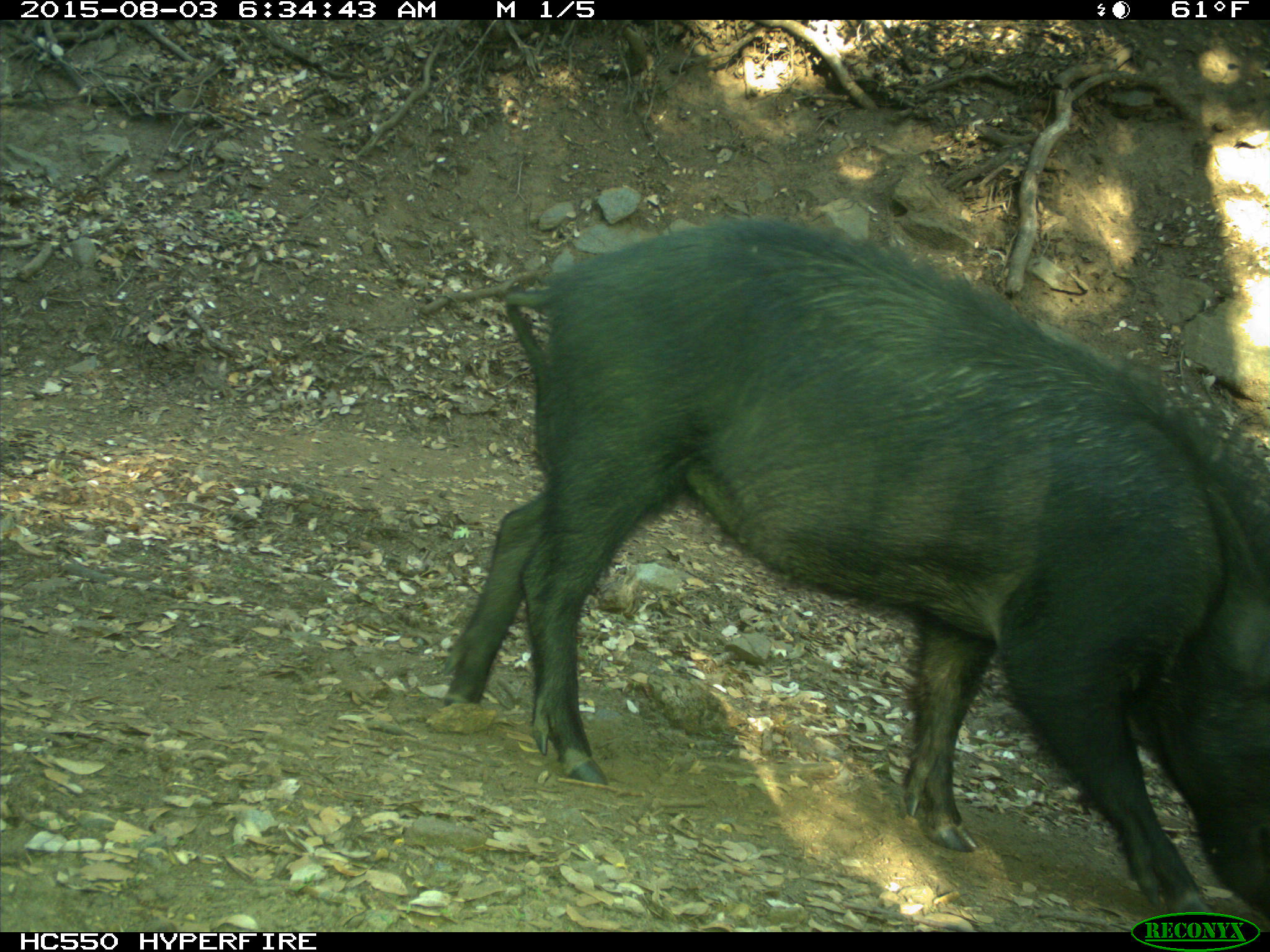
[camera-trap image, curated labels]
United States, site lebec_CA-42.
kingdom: Animalia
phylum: Chordata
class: Mammalia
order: Artiodactyla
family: Suidae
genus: Sus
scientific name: Sus scrofa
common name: wild boar